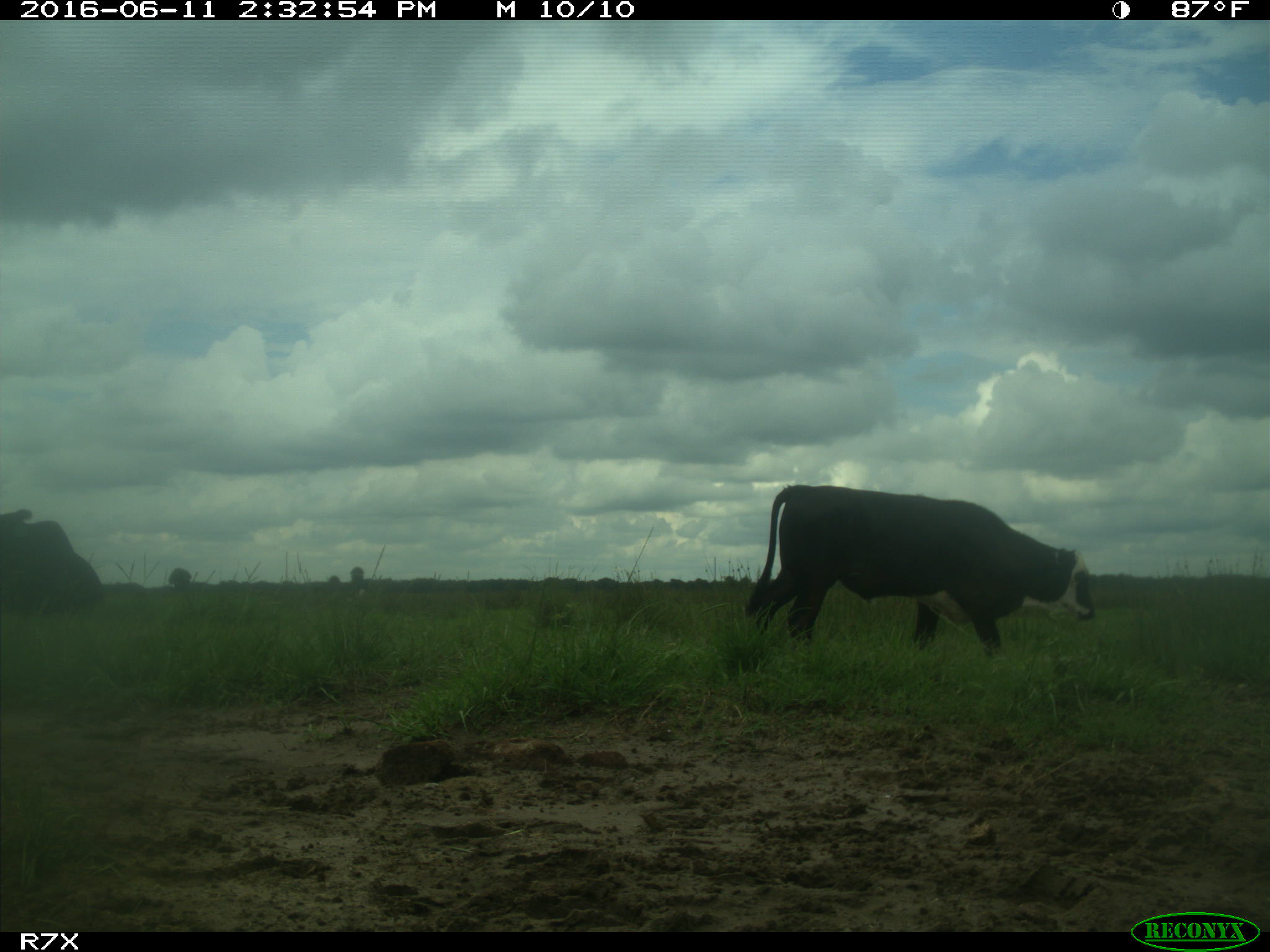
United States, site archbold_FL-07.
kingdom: Animalia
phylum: Chordata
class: Mammalia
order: Artiodactyla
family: Bovidae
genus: Bos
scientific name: Bos taurus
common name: domestic cow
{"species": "Bos taurus (domestic cow)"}